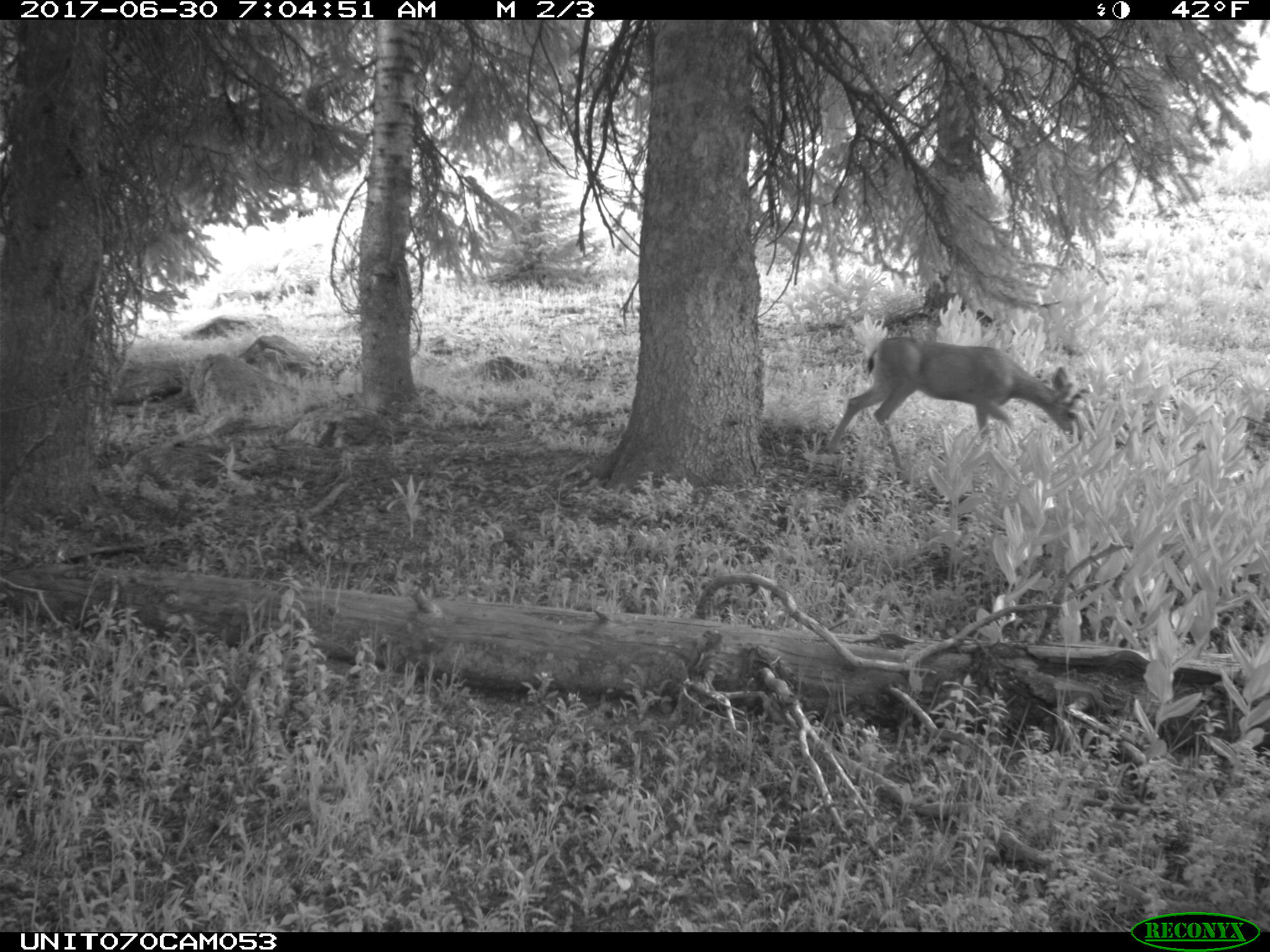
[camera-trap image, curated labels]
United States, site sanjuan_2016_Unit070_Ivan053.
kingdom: Animalia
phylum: Chordata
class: Mammalia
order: Artiodactyla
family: Cervidae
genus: Odocoileus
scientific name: Odocoileus hemionus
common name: mule deer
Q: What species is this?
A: Odocoileus hemionus (mule deer).